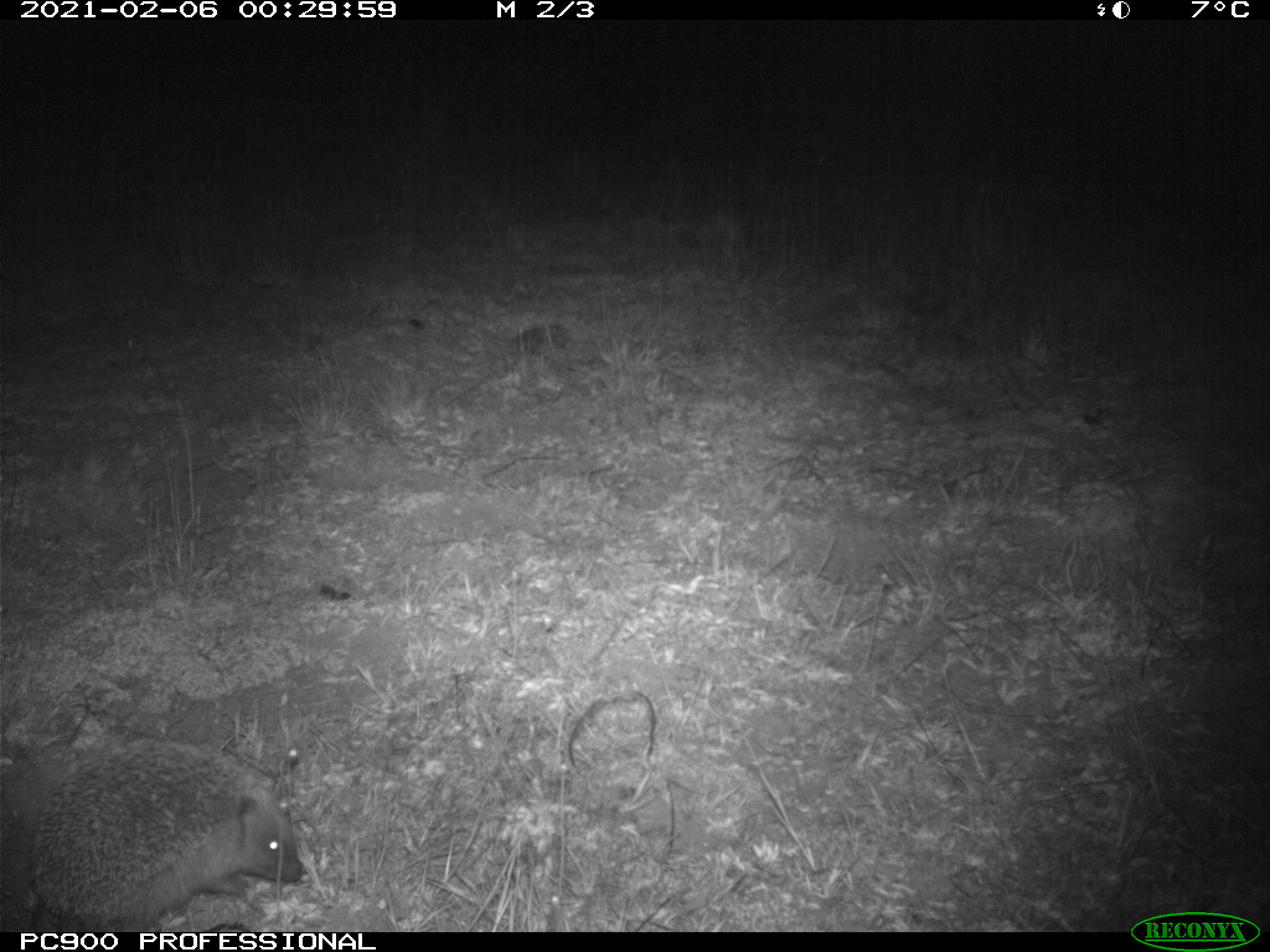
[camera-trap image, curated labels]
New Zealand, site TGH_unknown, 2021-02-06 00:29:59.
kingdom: Animalia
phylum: Chordata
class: Mammalia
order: Eulipotyphla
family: Erinaceidae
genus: Erinaceus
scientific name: Erinaceus europaeus europaeus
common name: european hedgehog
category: hedgehog